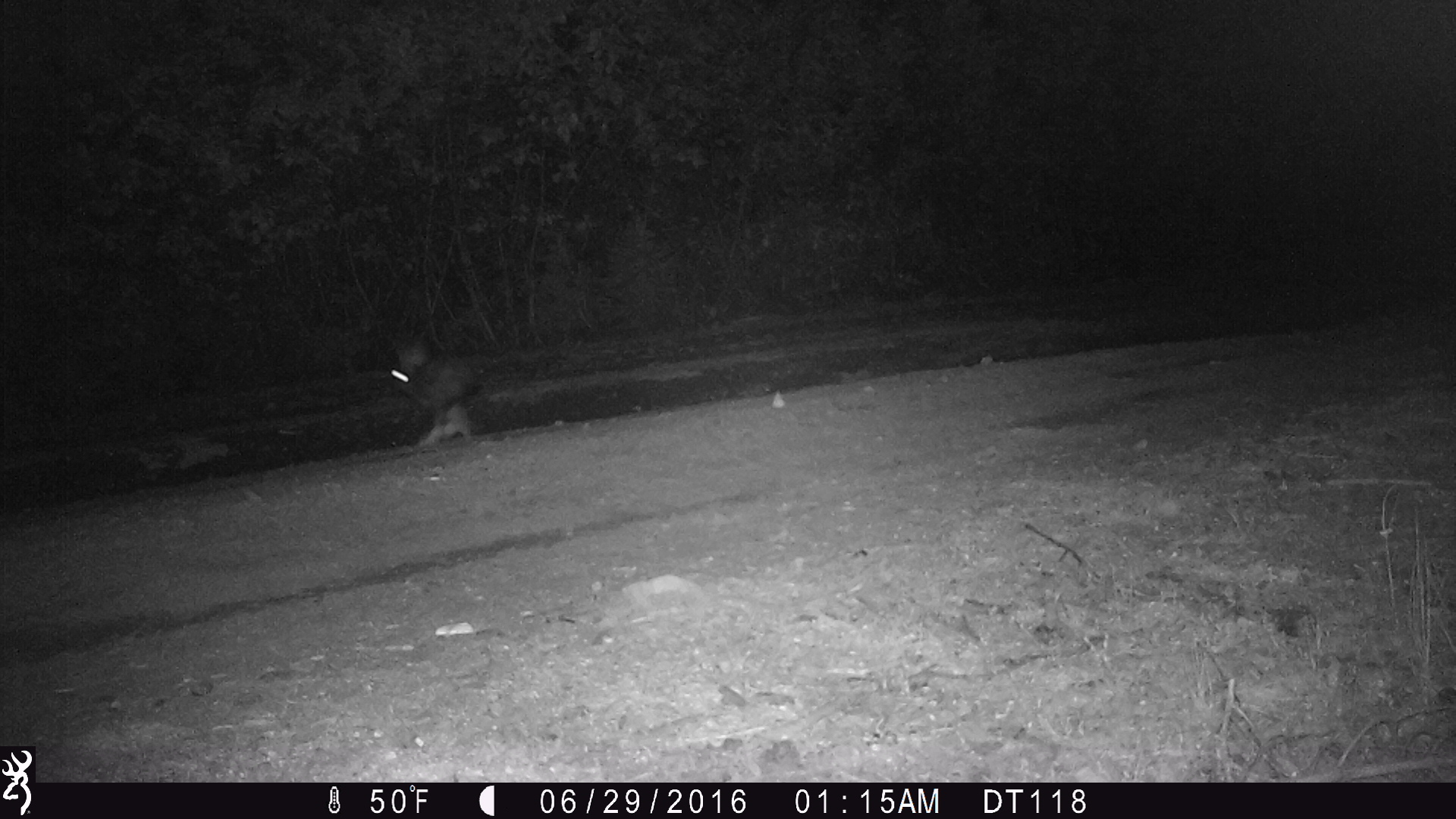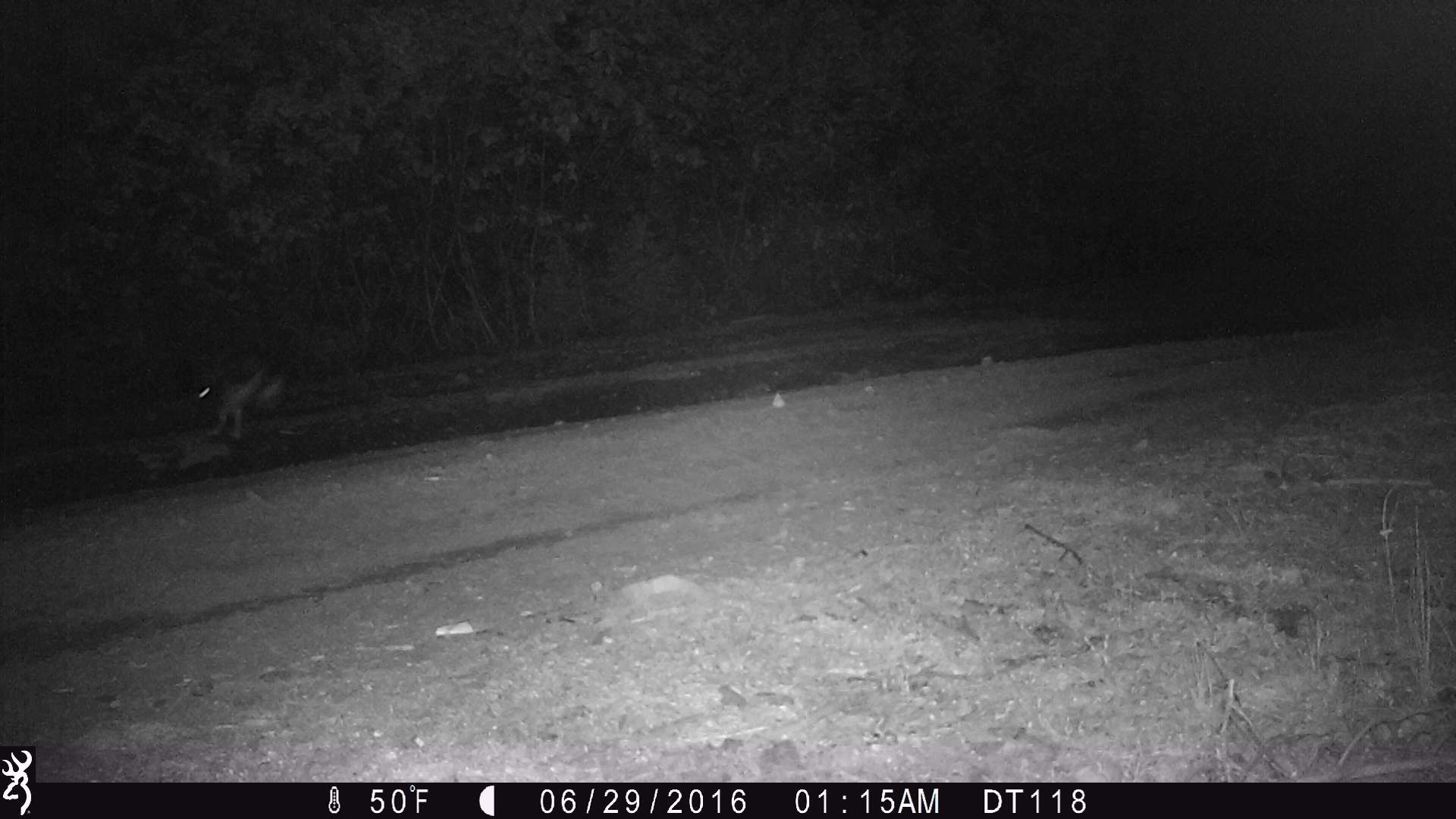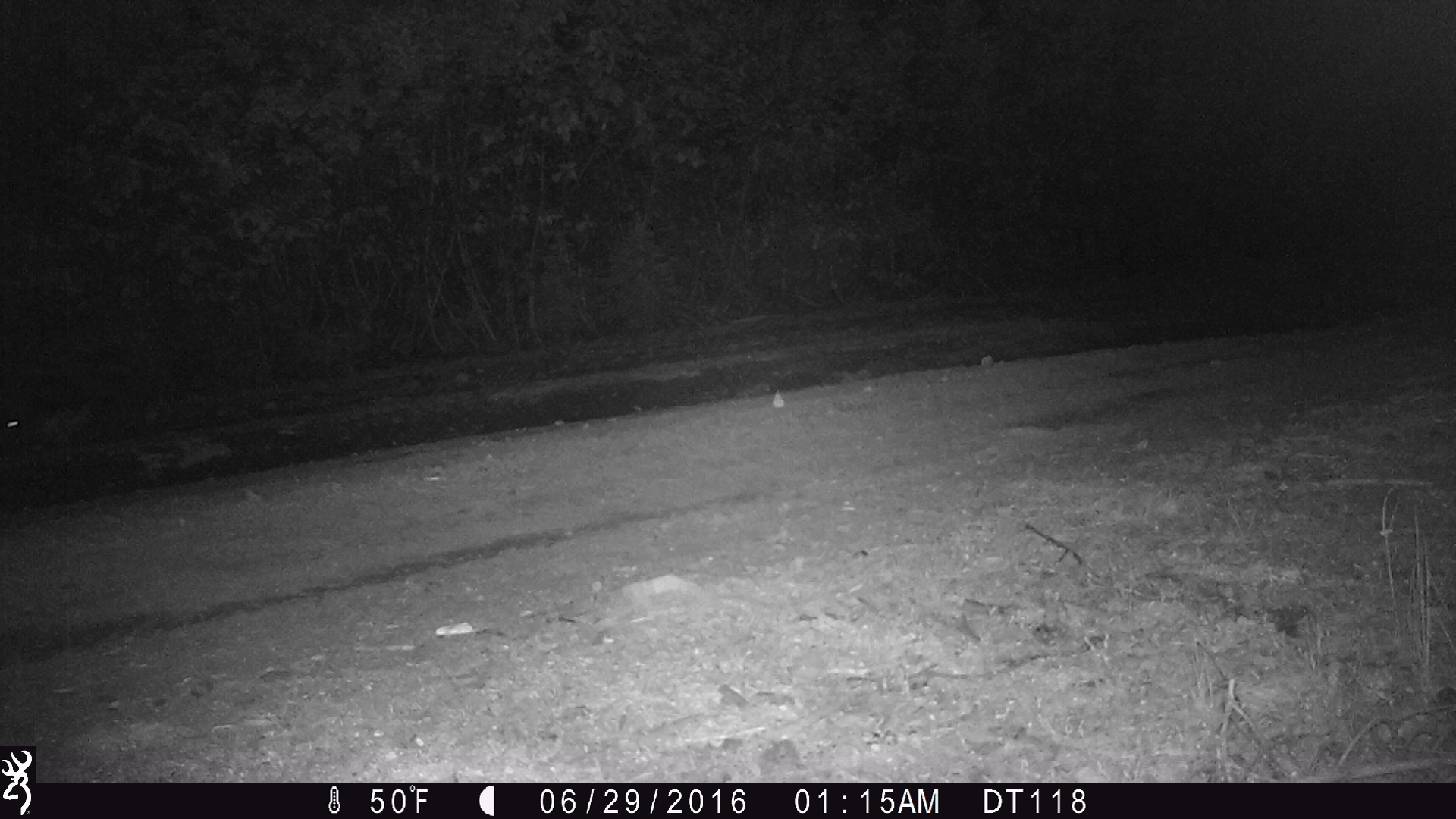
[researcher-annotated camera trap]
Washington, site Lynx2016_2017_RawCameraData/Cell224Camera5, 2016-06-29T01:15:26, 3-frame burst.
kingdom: Animalia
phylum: Chordata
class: Mammalia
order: Lagomorpha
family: Leporidae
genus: Lepus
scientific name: Lepus americanus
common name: snowshoe hare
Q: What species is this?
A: Lepus americanus (snowshoe hare).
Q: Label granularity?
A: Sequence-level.